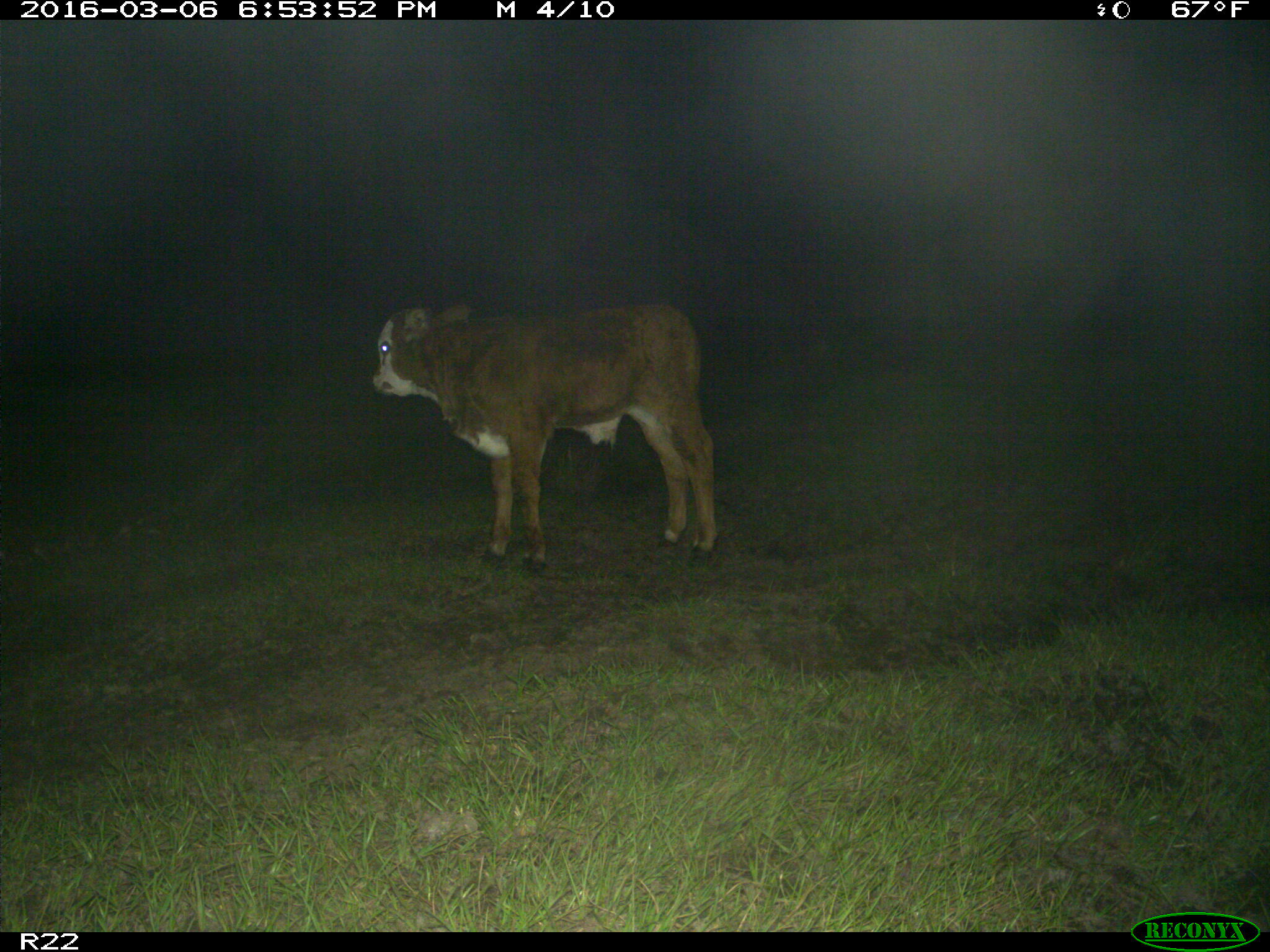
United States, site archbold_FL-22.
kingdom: Animalia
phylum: Chordata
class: Mammalia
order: Artiodactyla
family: Bovidae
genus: Bos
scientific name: Bos taurus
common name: domestic cow